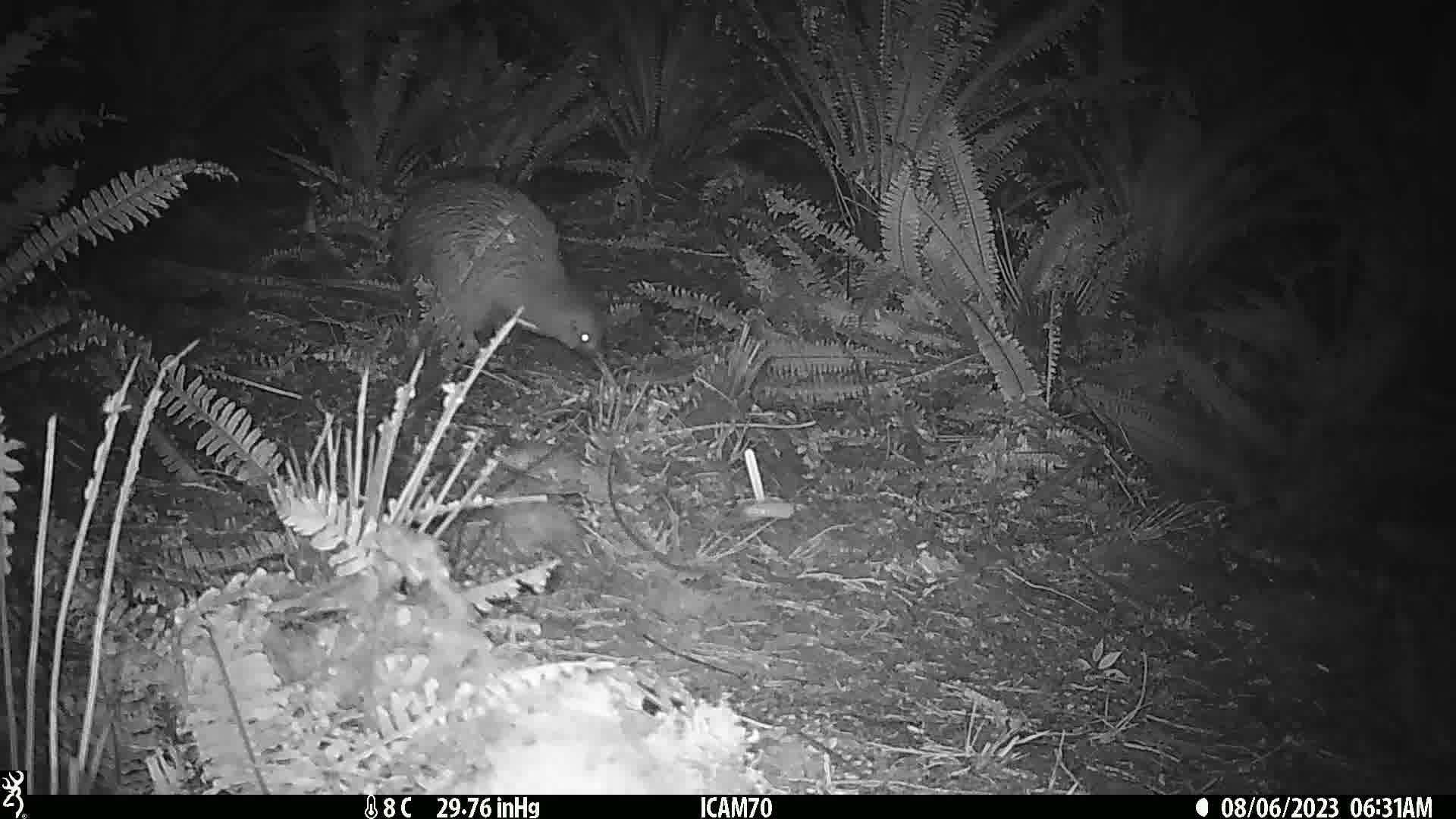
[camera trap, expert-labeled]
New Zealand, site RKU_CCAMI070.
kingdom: Animalia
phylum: Chordata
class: Aves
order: Apterygiformes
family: Apterygidae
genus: Apteryx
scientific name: Apteryx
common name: kiwi